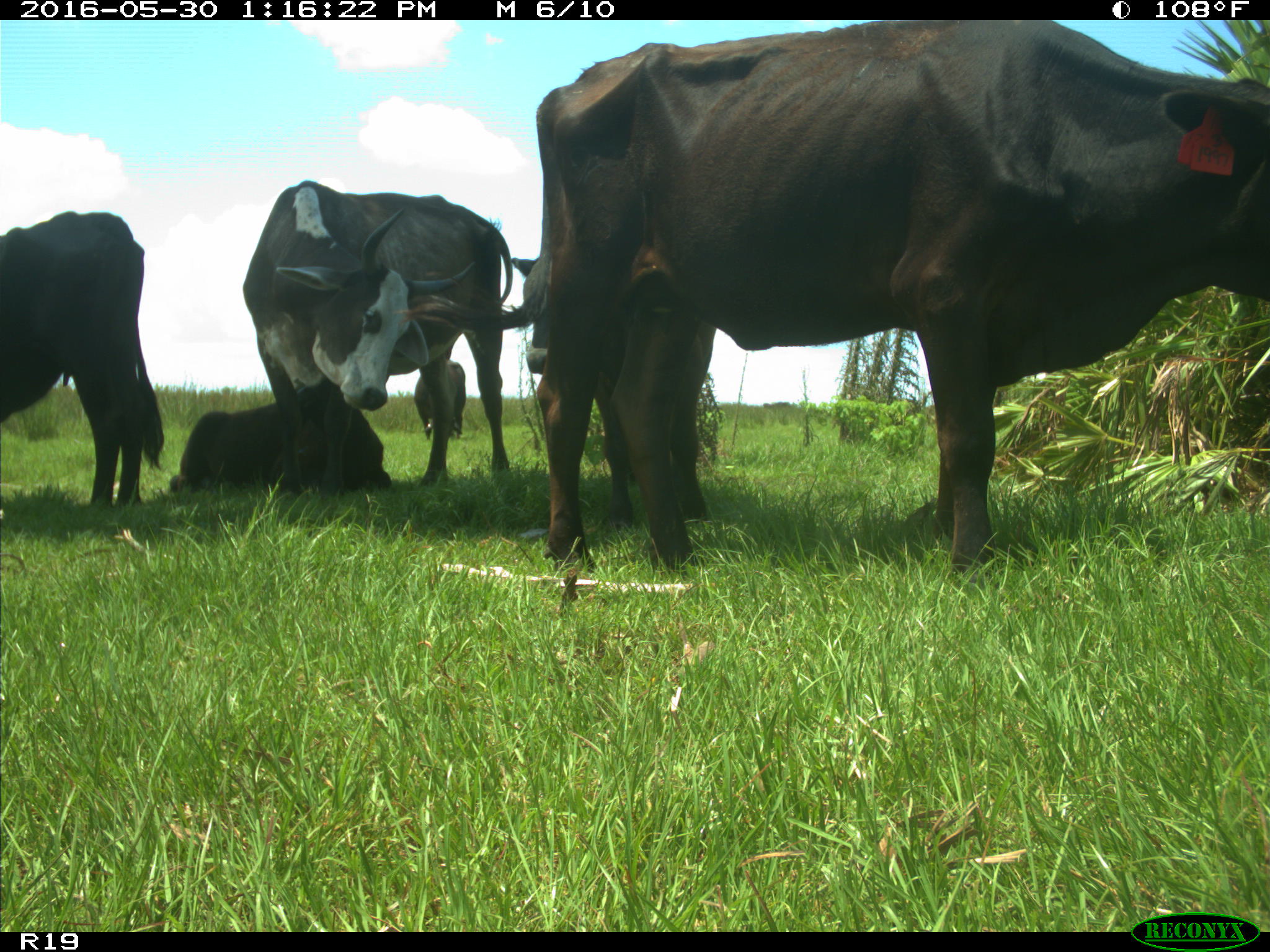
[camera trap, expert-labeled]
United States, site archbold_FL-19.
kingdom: Animalia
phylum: Chordata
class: Mammalia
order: Artiodactyla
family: Bovidae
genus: Bos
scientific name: Bos taurus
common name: domestic cow